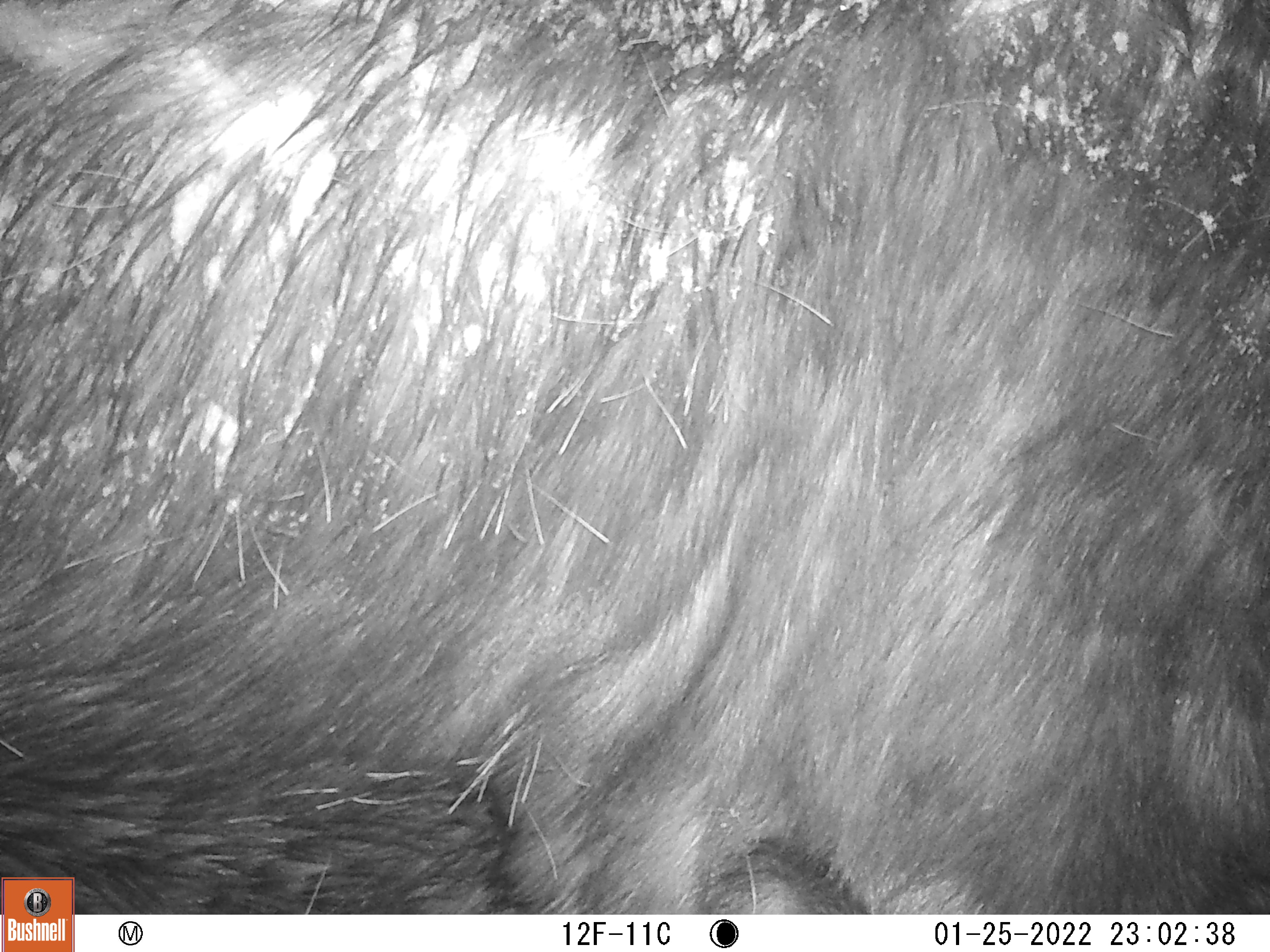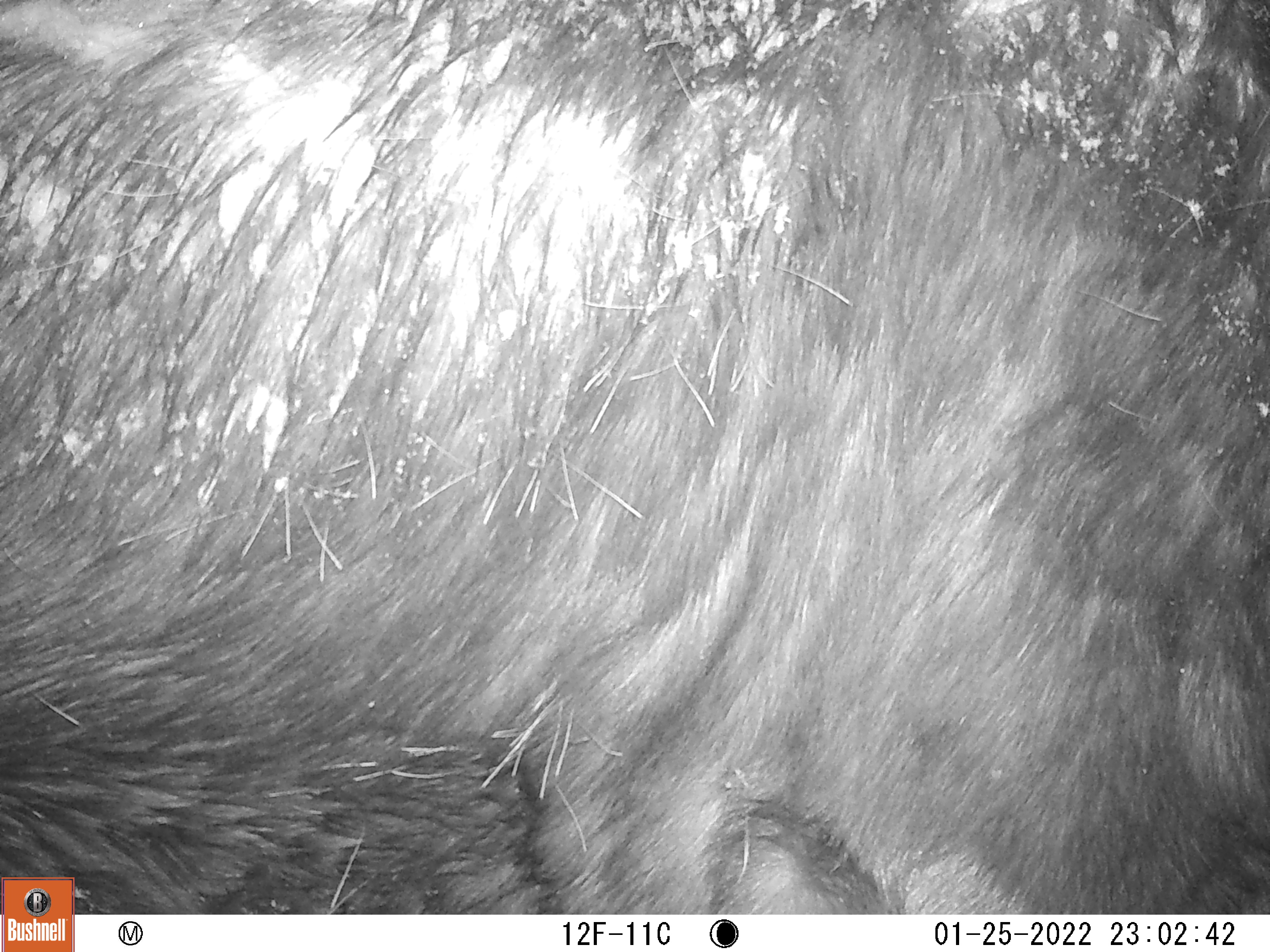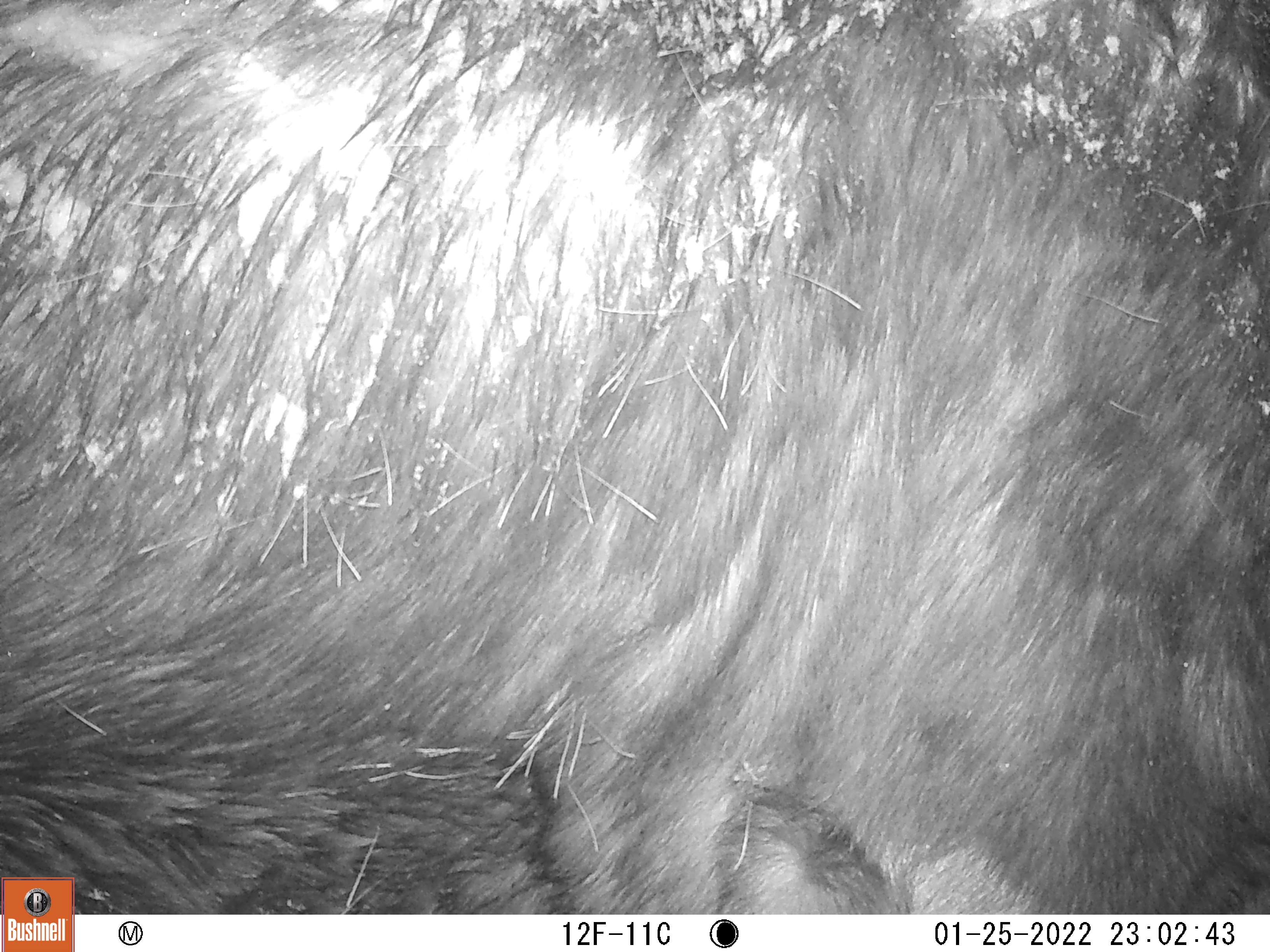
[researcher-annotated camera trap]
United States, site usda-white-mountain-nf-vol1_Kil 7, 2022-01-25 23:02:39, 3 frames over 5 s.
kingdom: Animalia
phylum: Chordata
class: Mammalia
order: Artiodactyla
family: Cervidae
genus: Alces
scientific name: Alces alces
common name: moose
Moose (Alces alces).